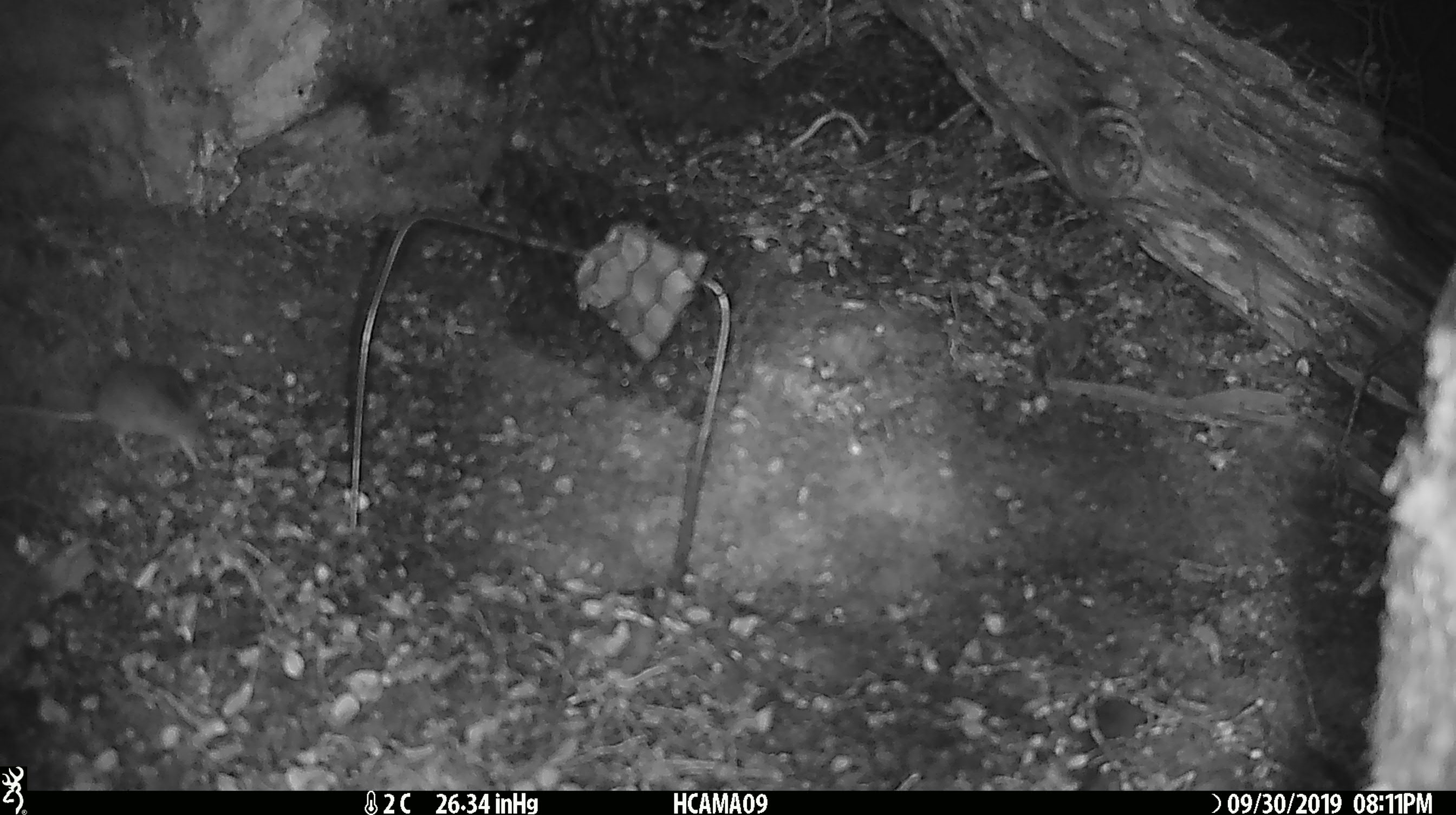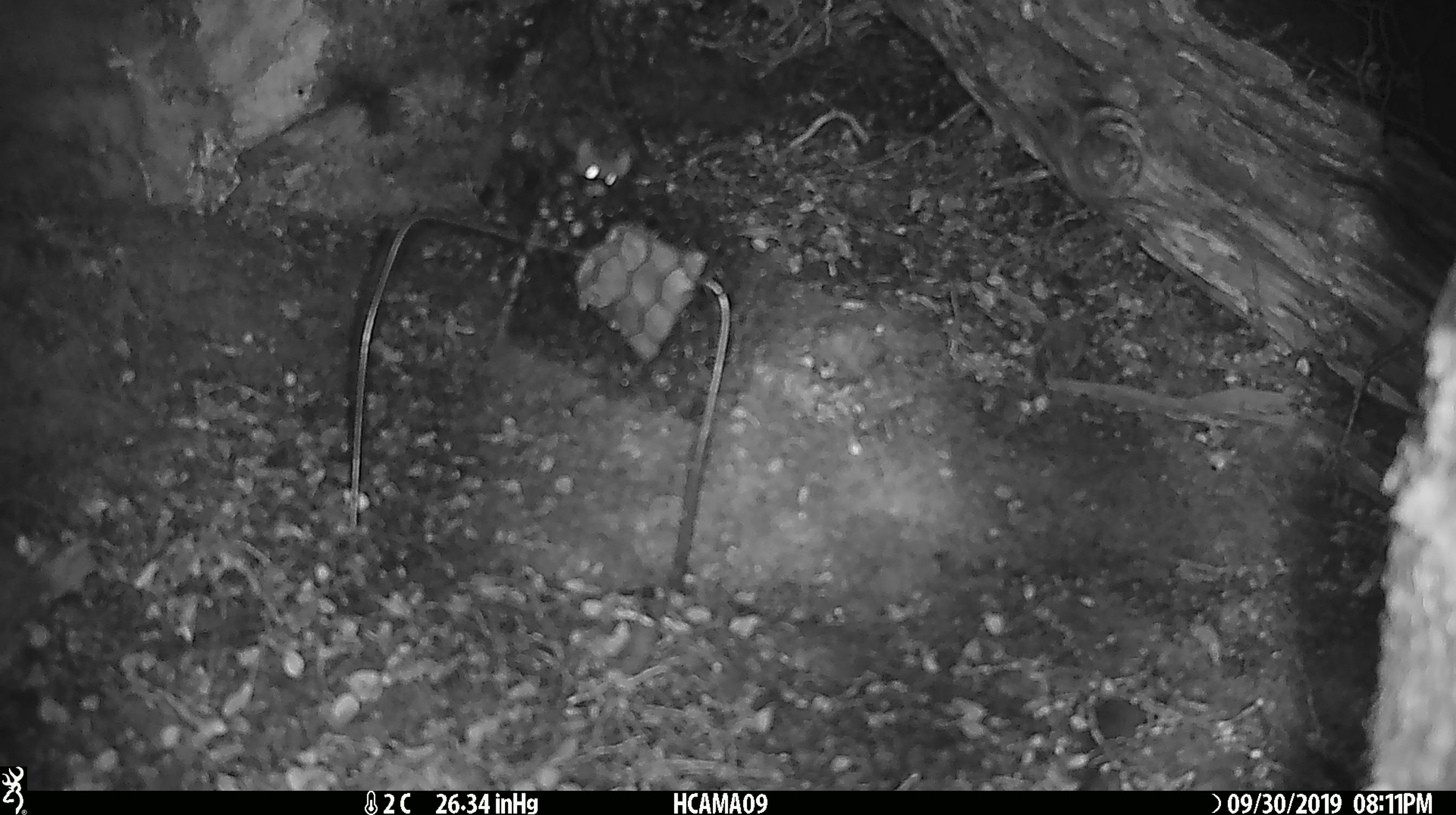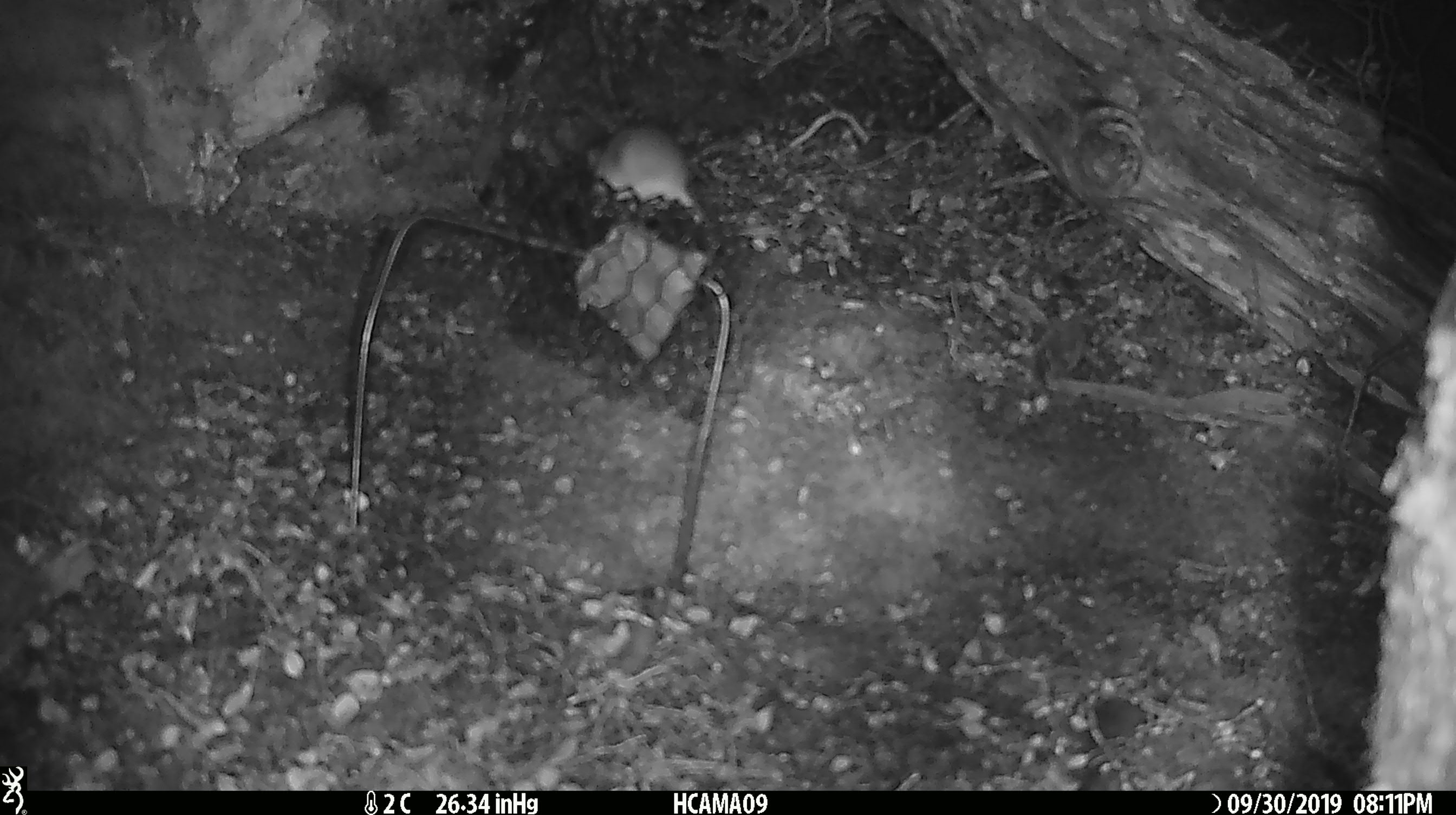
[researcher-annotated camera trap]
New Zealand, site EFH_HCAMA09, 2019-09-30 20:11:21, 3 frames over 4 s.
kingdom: Animalia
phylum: Chordata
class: Mammalia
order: Rodentia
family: Muridae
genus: Mus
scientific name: Mus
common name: mouse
Mouse (Mus).